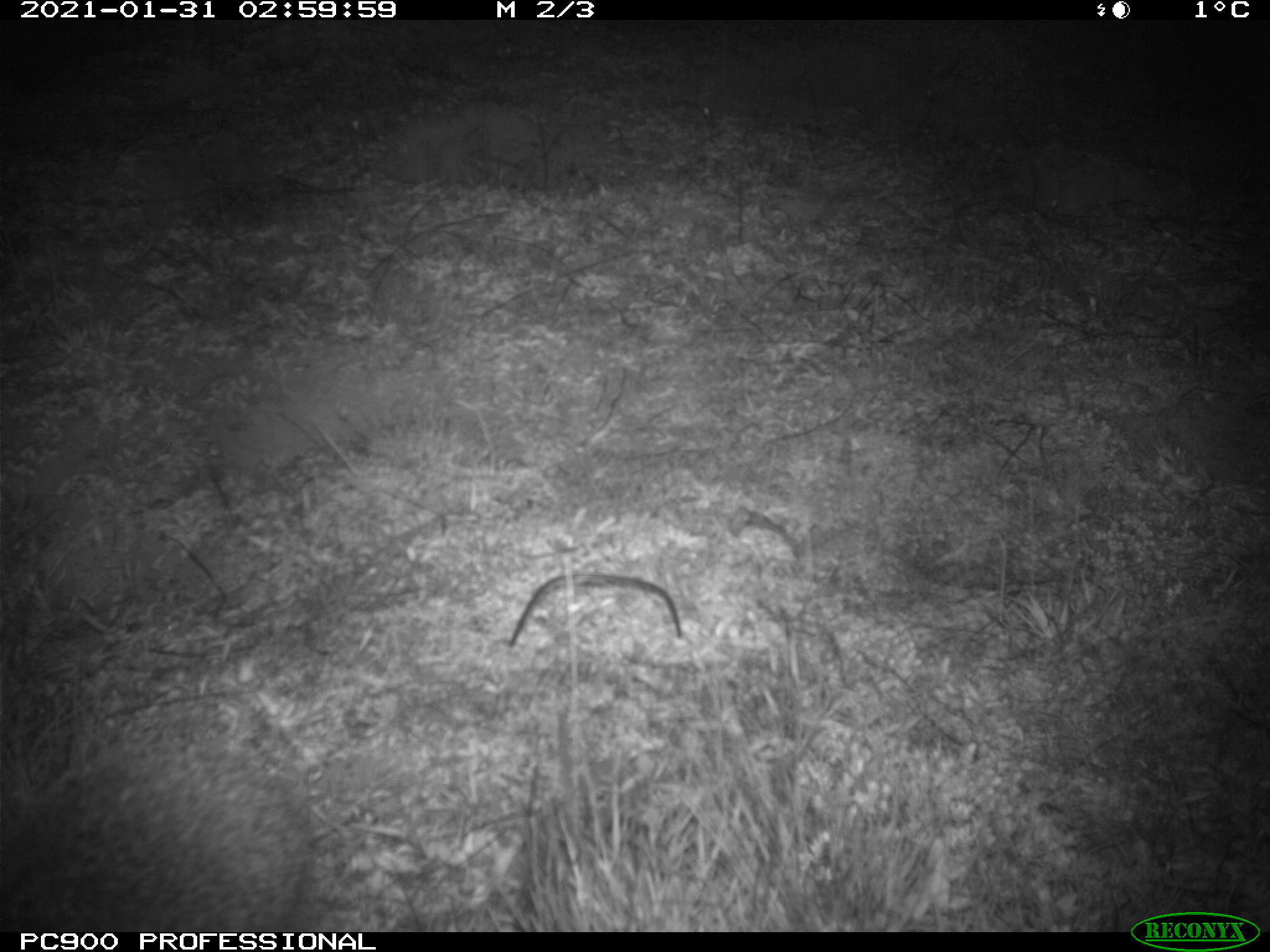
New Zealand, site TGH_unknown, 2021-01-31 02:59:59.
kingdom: Animalia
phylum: Chordata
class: Mammalia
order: Eulipotyphla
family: Erinaceidae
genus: Erinaceus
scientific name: Erinaceus europaeus europaeus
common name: european hedgehog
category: hedgehog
Hedgehog (european hedgehog) (Erinaceus europaeus europaeus).